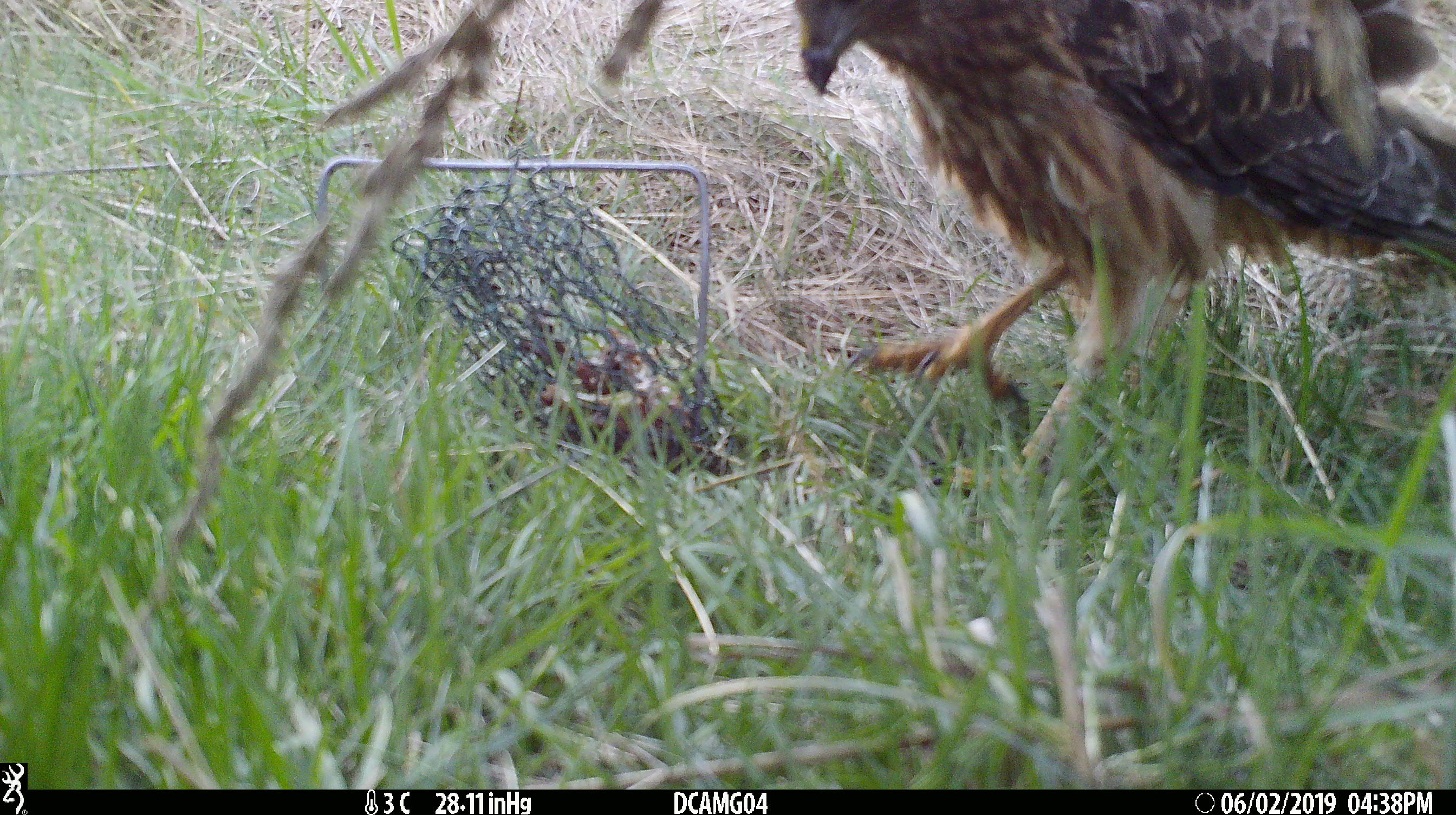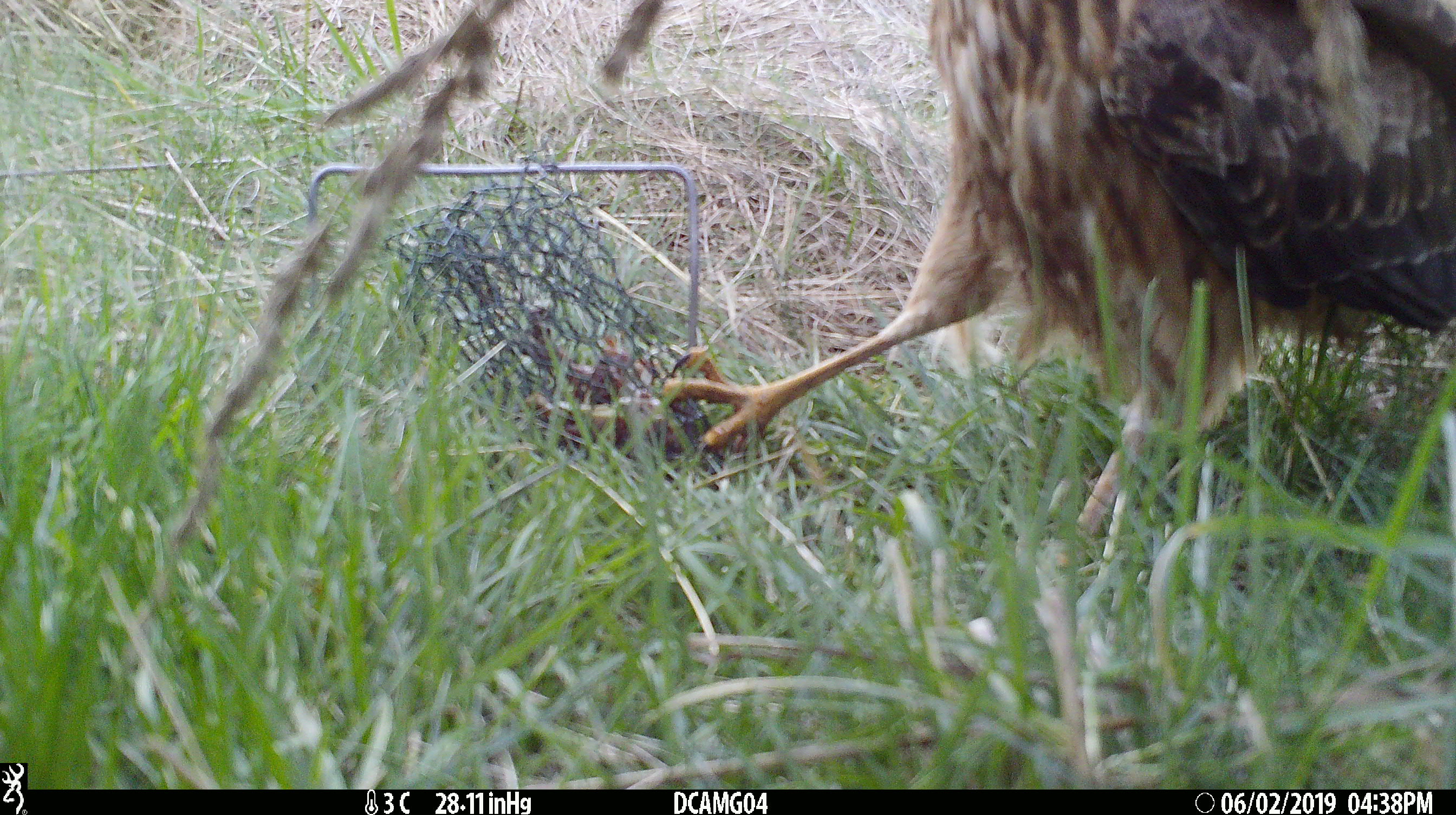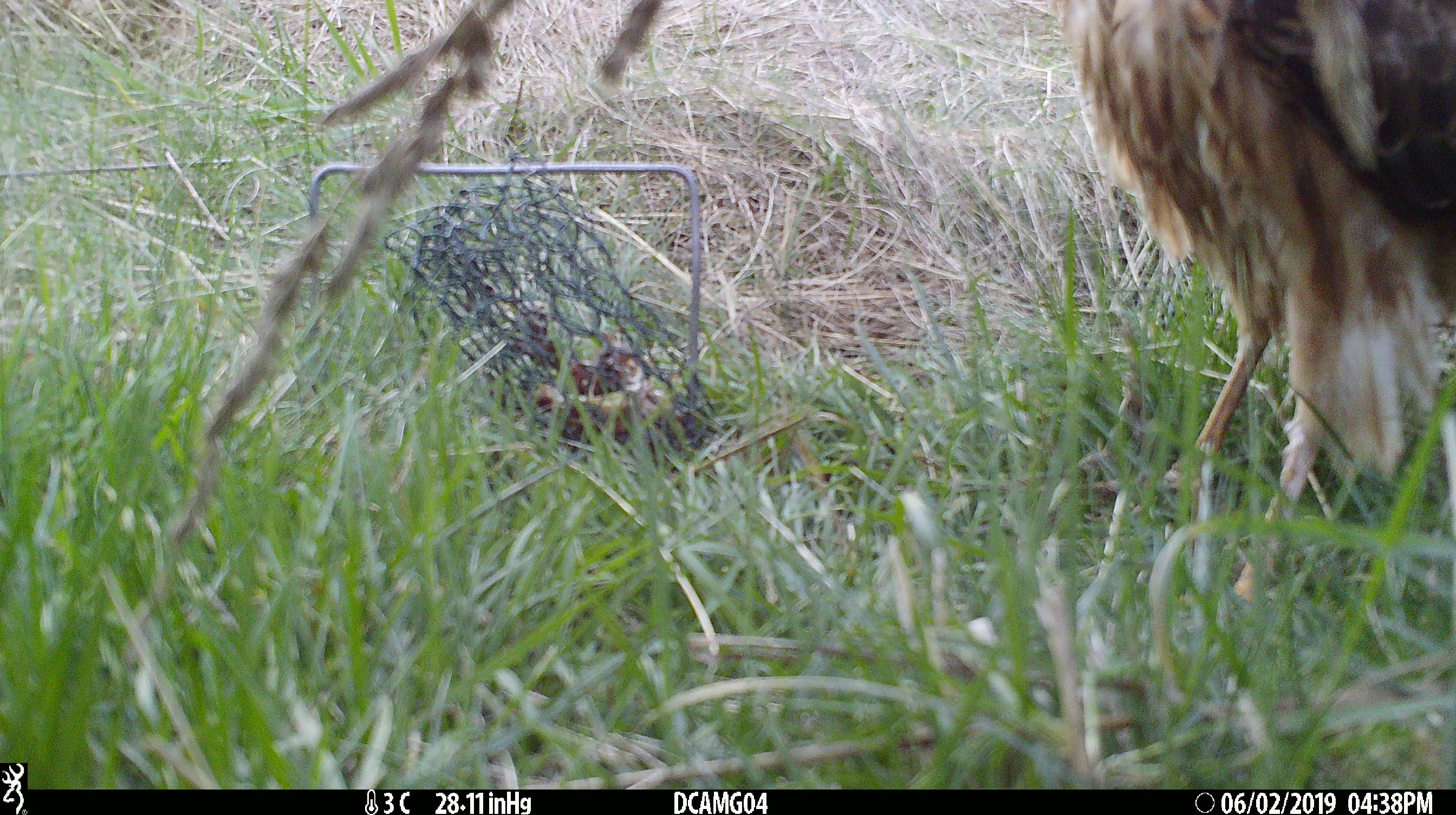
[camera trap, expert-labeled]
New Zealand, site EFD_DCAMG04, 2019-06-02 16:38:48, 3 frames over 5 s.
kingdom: Animalia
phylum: Chordata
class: Aves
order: Accipitriformes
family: Accipitridae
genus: Circus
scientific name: Circus approximans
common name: swamp harrier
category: harrier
Harrier (swamp harrier) (Circus approximans).